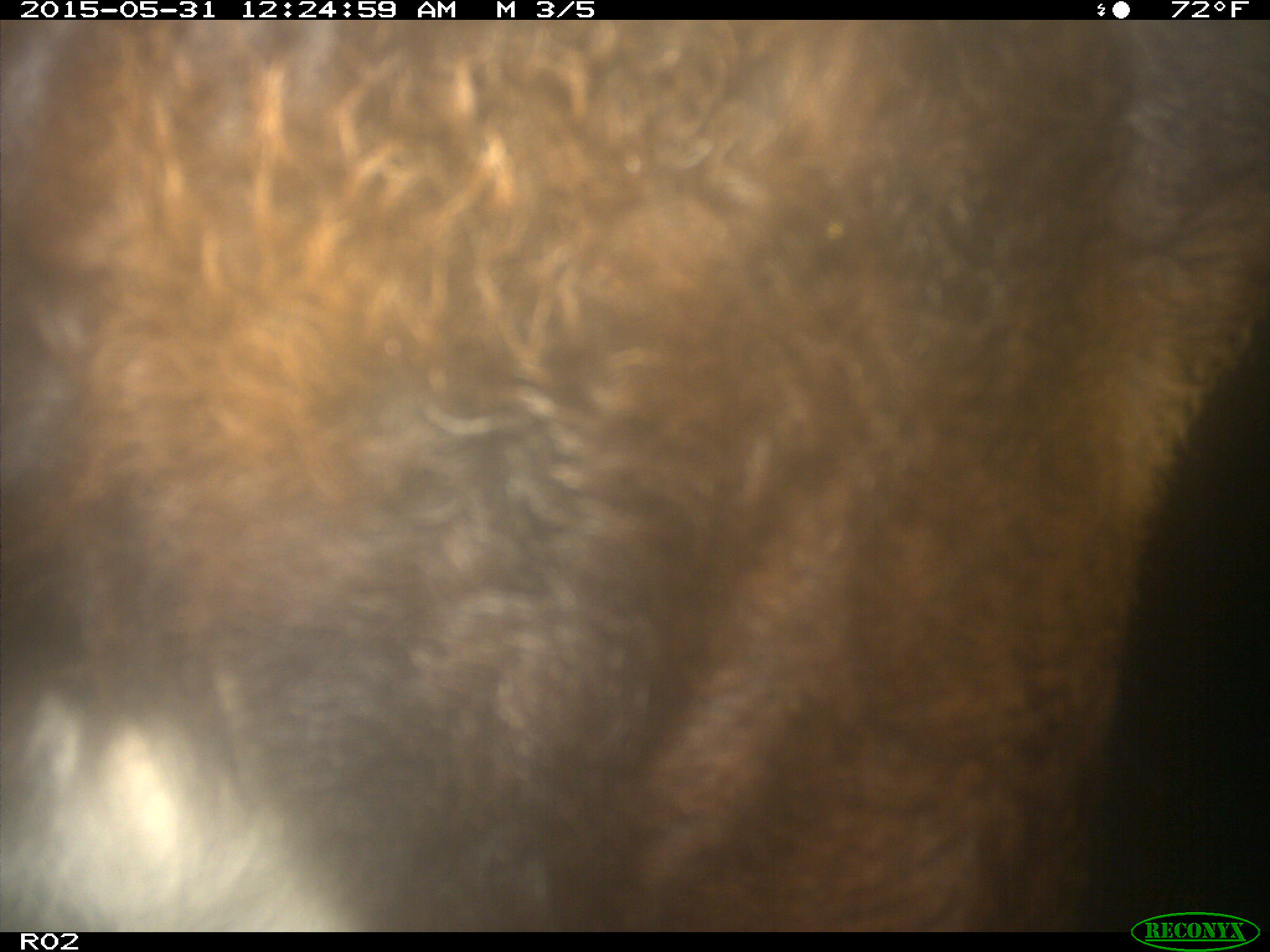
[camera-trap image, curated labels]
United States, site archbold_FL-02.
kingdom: Animalia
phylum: Chordata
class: Mammalia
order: Artiodactyla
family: Bovidae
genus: Bos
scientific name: Bos taurus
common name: domestic cow